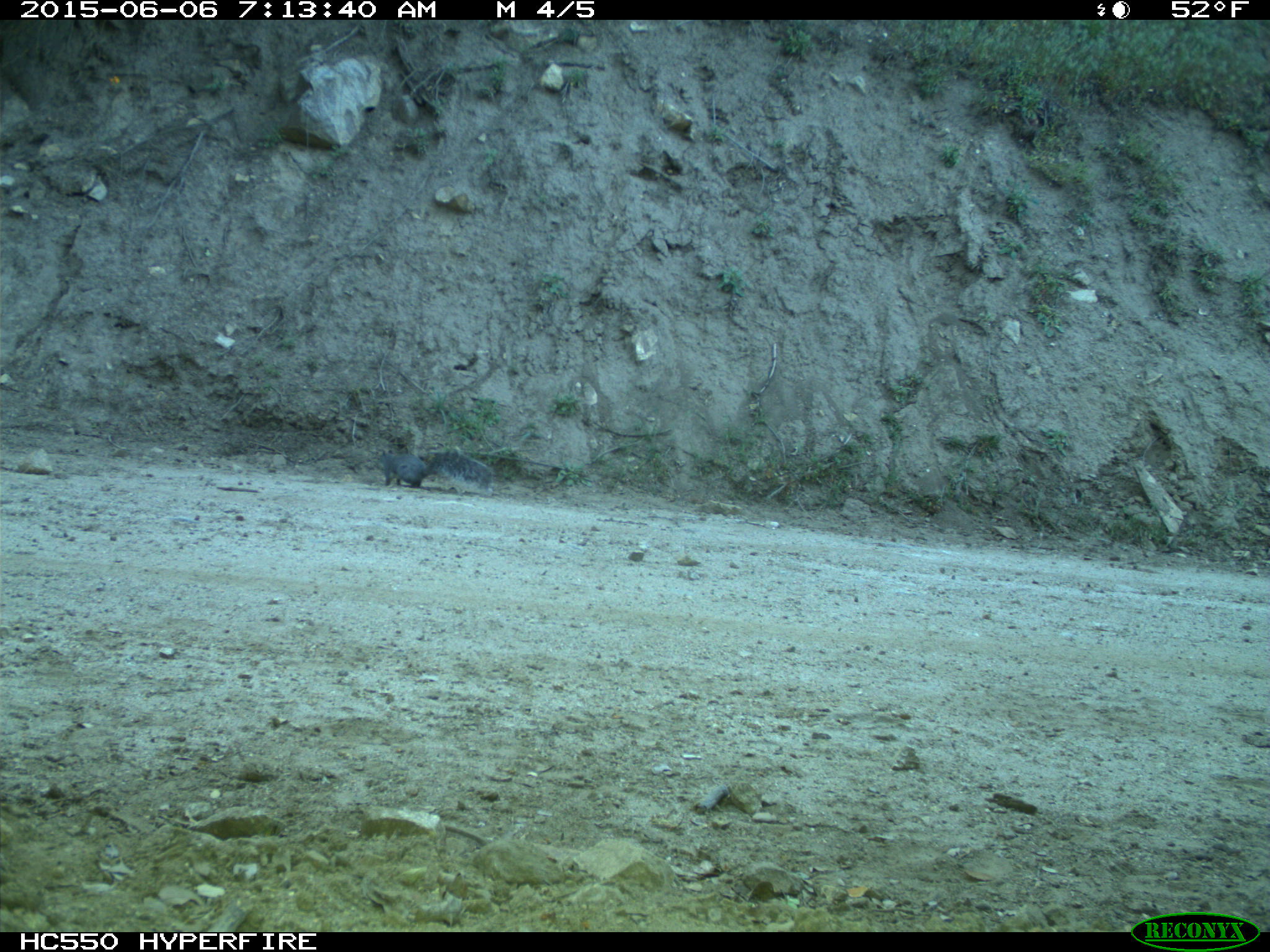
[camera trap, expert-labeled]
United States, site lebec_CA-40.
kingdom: Animalia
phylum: Chordata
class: Mammalia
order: Rodentia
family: Sciuridae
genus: Sciurus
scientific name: Sciurus carolinensis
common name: eastern gray squirrel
Sciurus carolinensis (eastern gray squirrel).